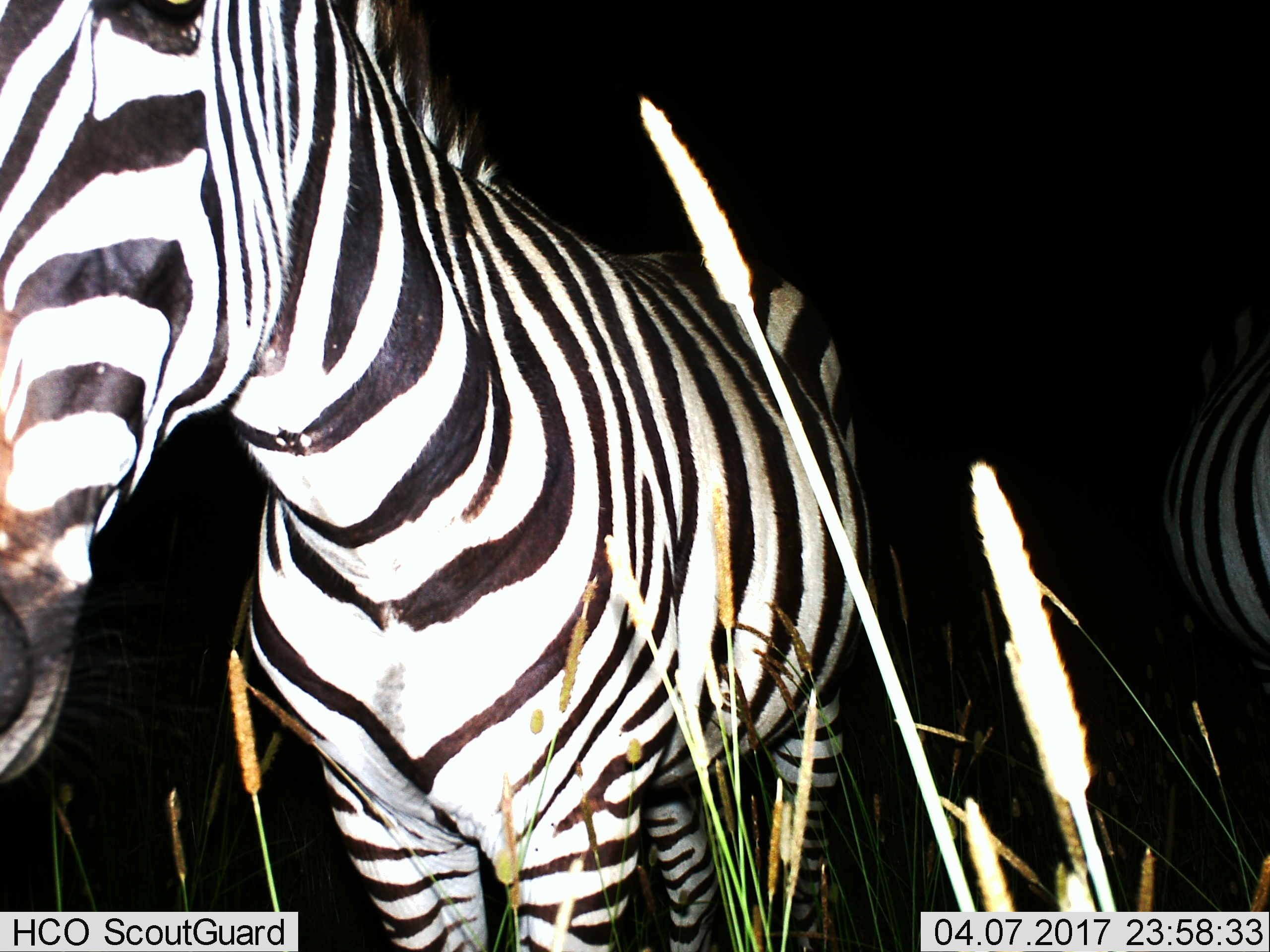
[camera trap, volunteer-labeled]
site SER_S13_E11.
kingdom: Animalia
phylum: Chordata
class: Mammalia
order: Perissodactyla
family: Equidae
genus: Equus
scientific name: Equus quagga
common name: plains zebra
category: zebraplains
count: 2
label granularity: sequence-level